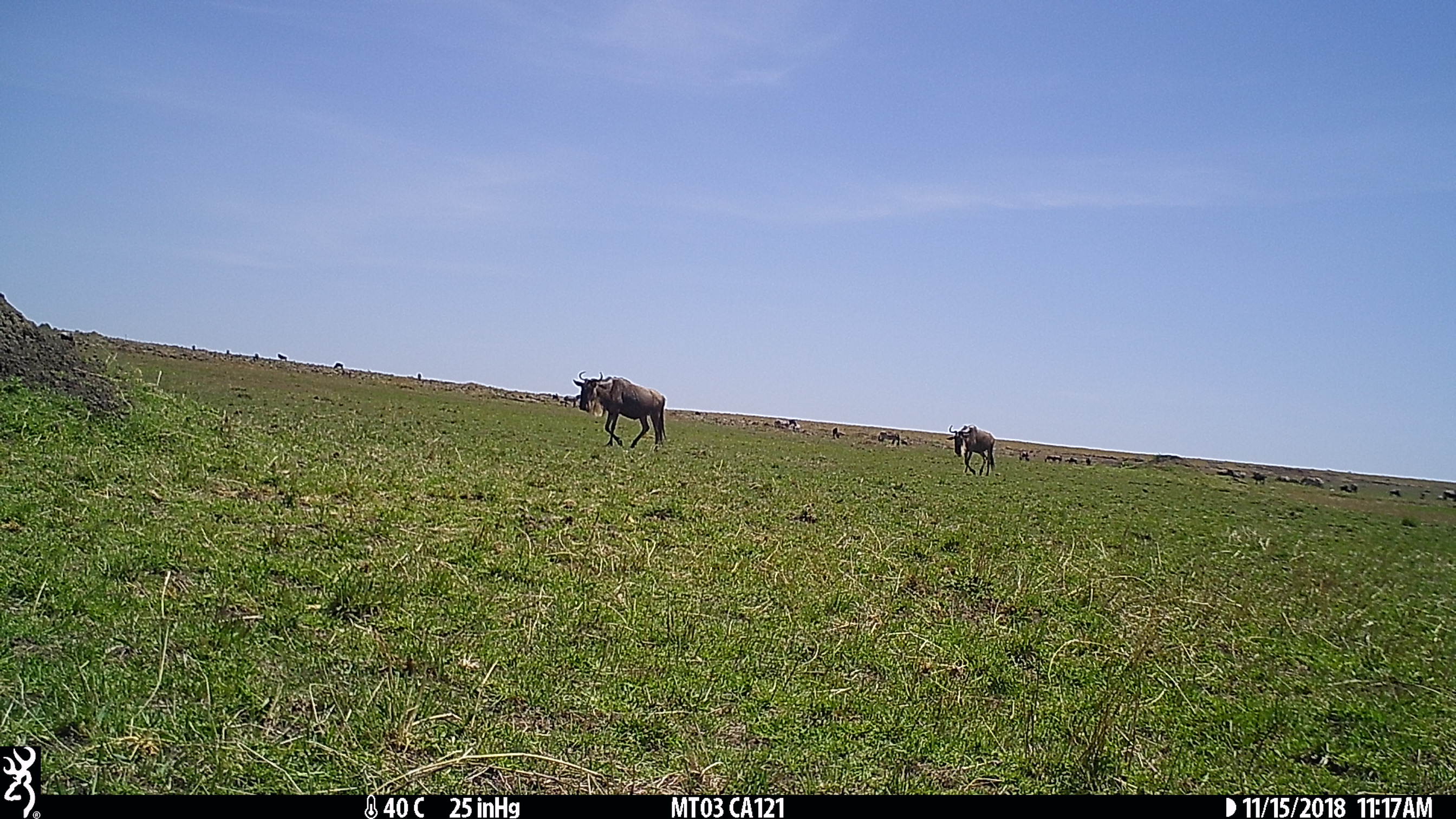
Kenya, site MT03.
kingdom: Animalia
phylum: Chordata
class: Mammalia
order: Artiodactyla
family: Bovidae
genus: Connochaetes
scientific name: Connochaetes taurinus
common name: blue wildebeest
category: wildebeest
Wildebeest (blue wildebeest) (Connochaetes taurinus).